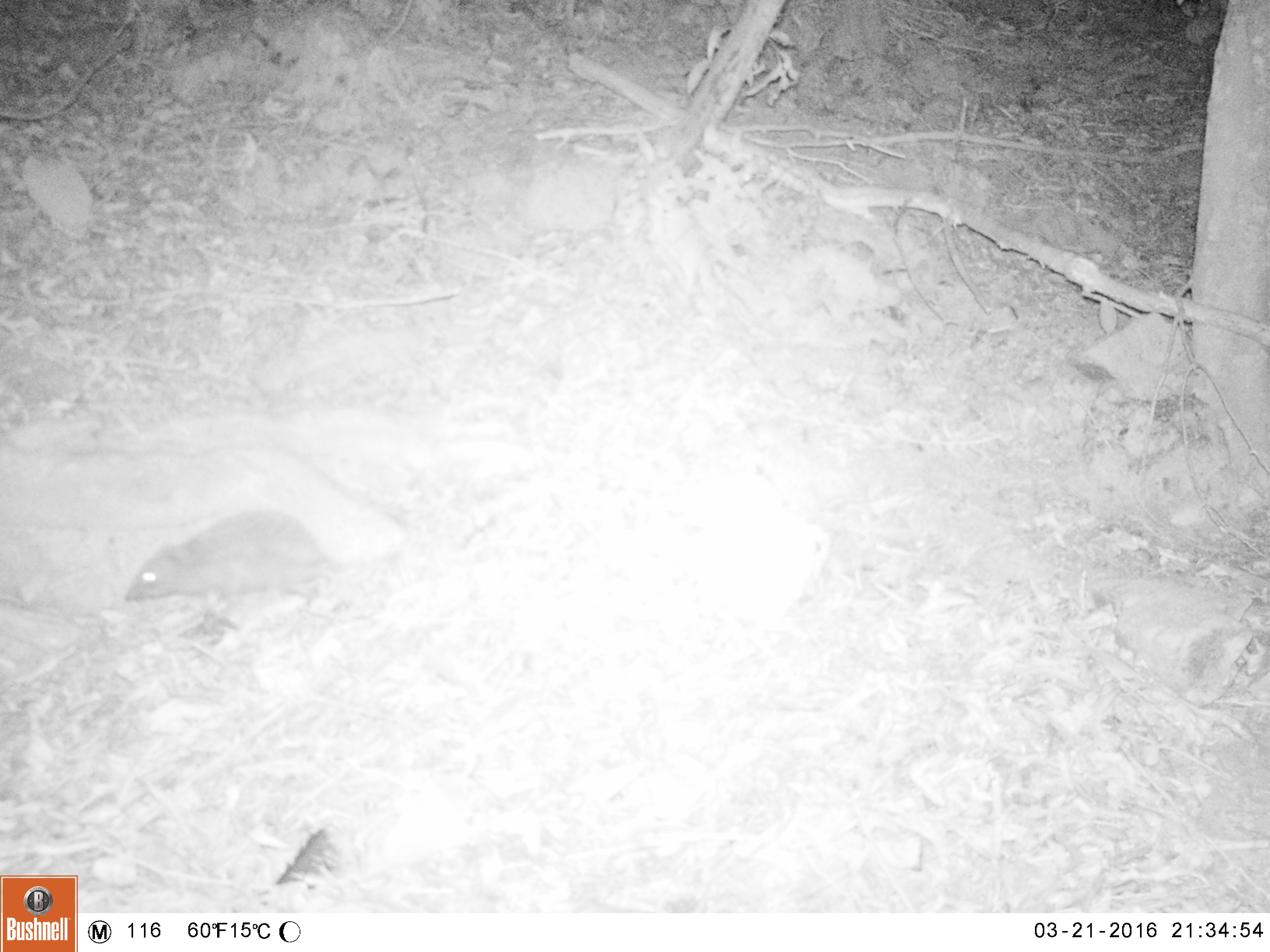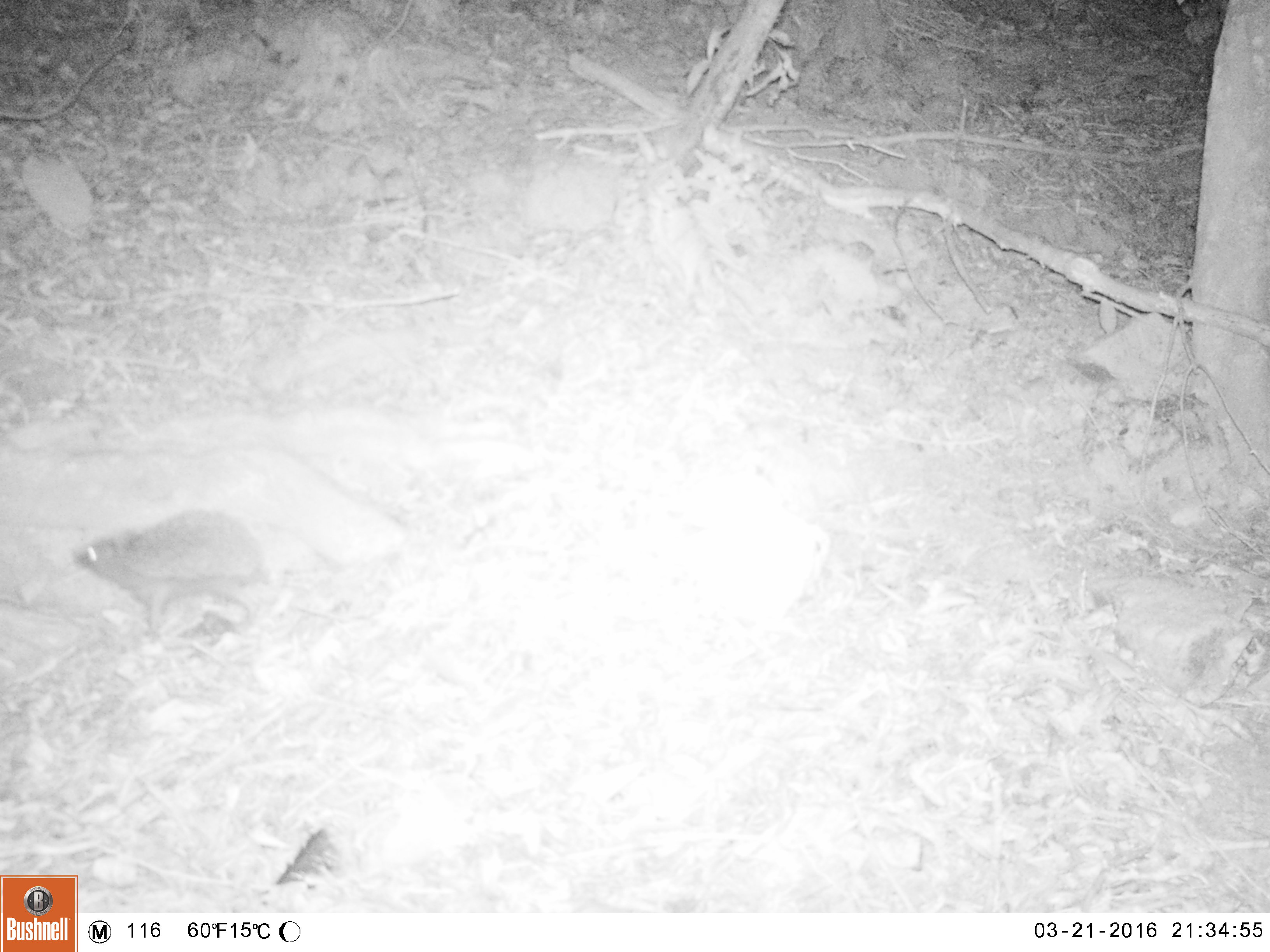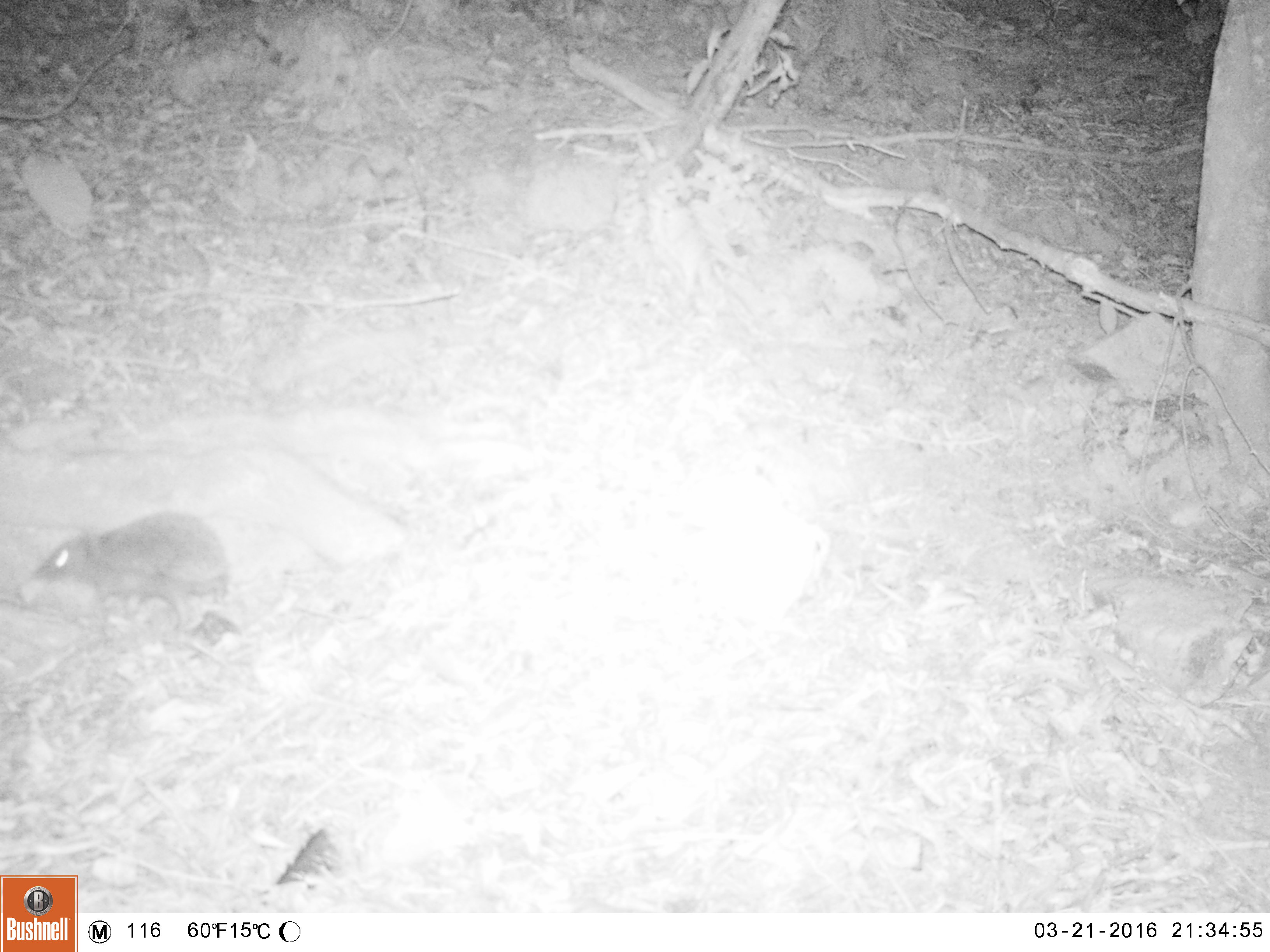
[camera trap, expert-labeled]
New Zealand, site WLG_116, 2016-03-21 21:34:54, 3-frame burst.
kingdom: Animalia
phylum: Chordata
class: Mammalia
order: Eulipotyphla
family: Erinaceidae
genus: Erinaceus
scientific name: Erinaceus europaeus europaeus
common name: european hedgehog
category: hedgehog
Hedgehog (european hedgehog) (Erinaceus europaeus europaeus).